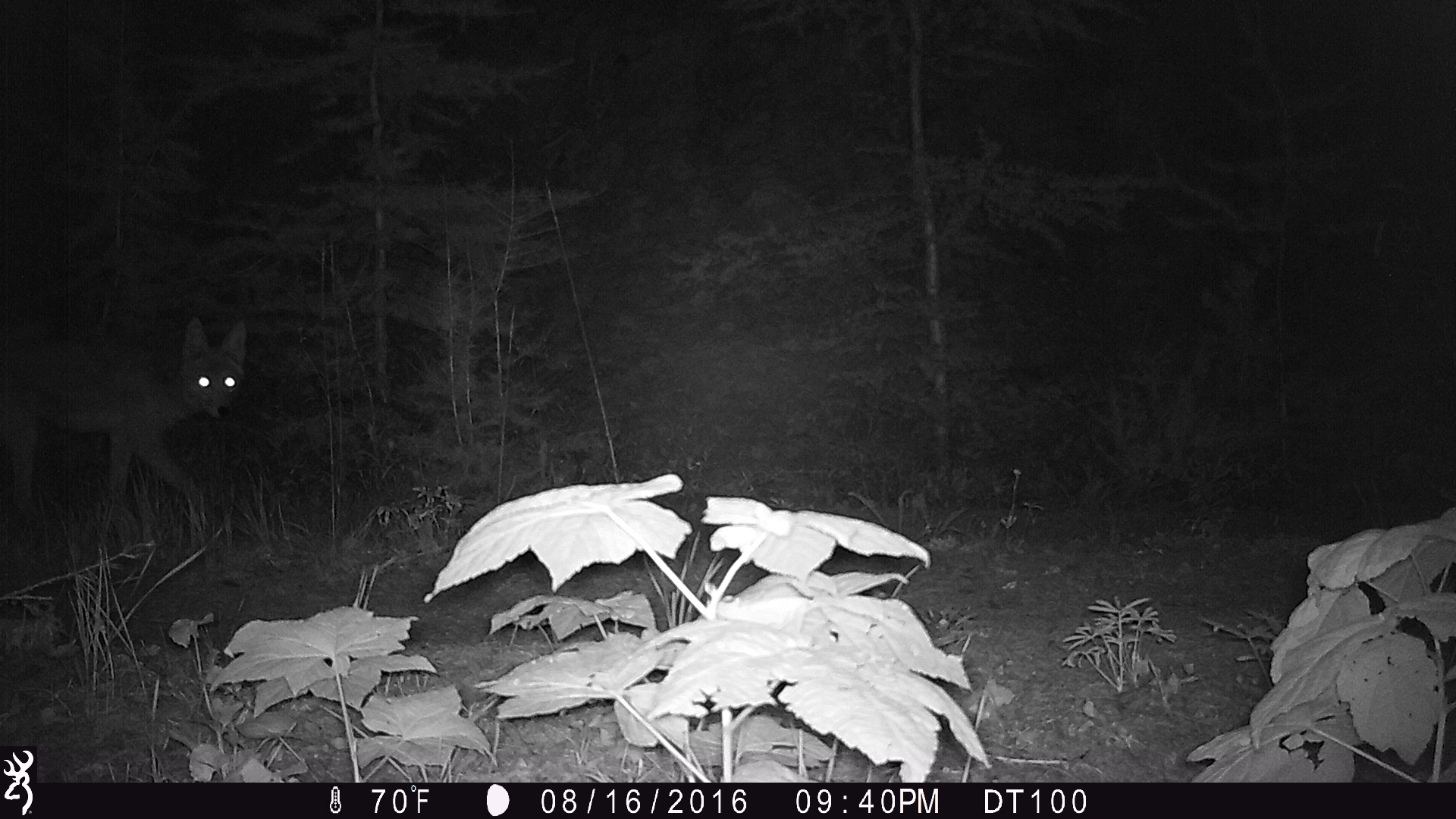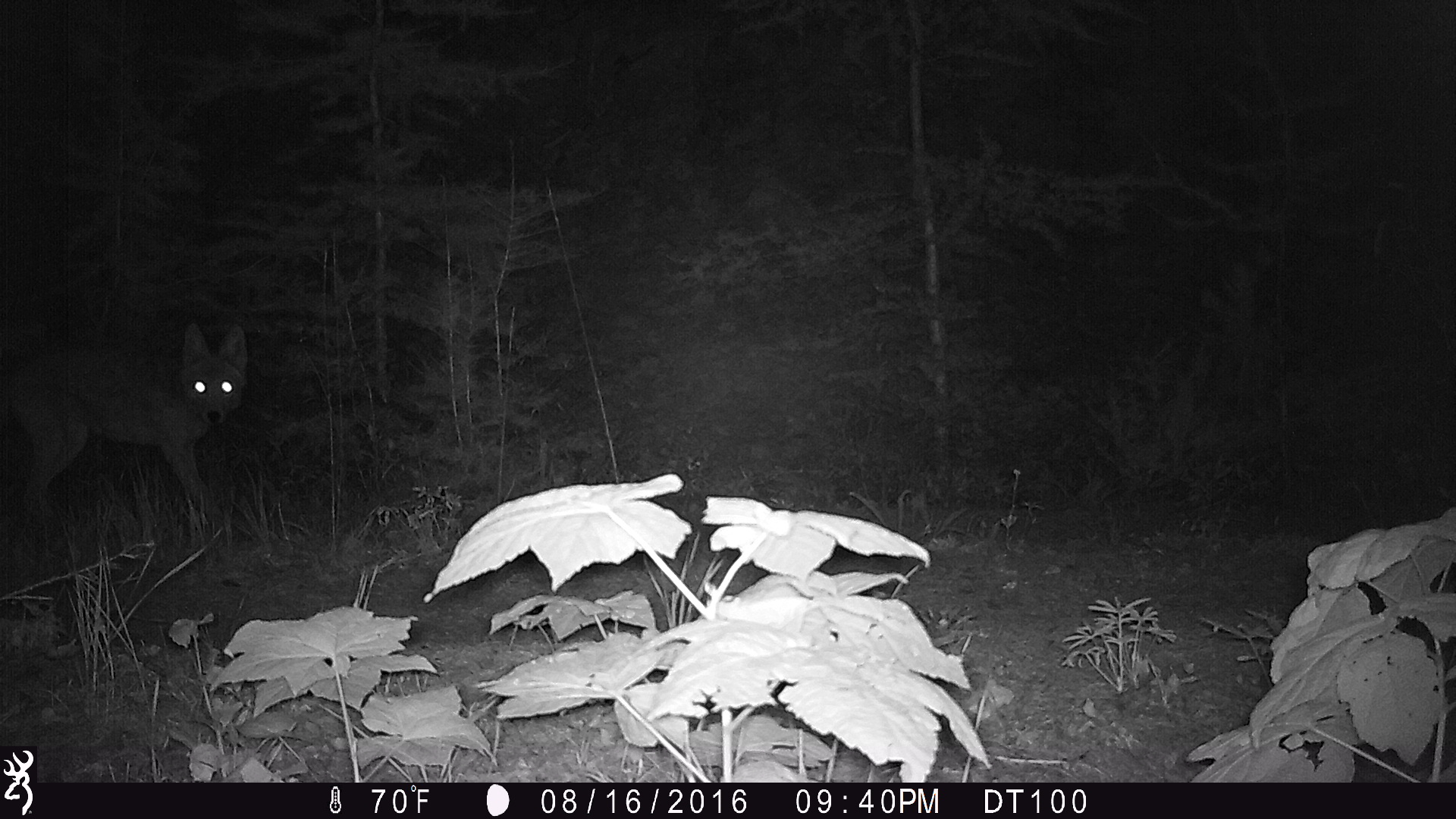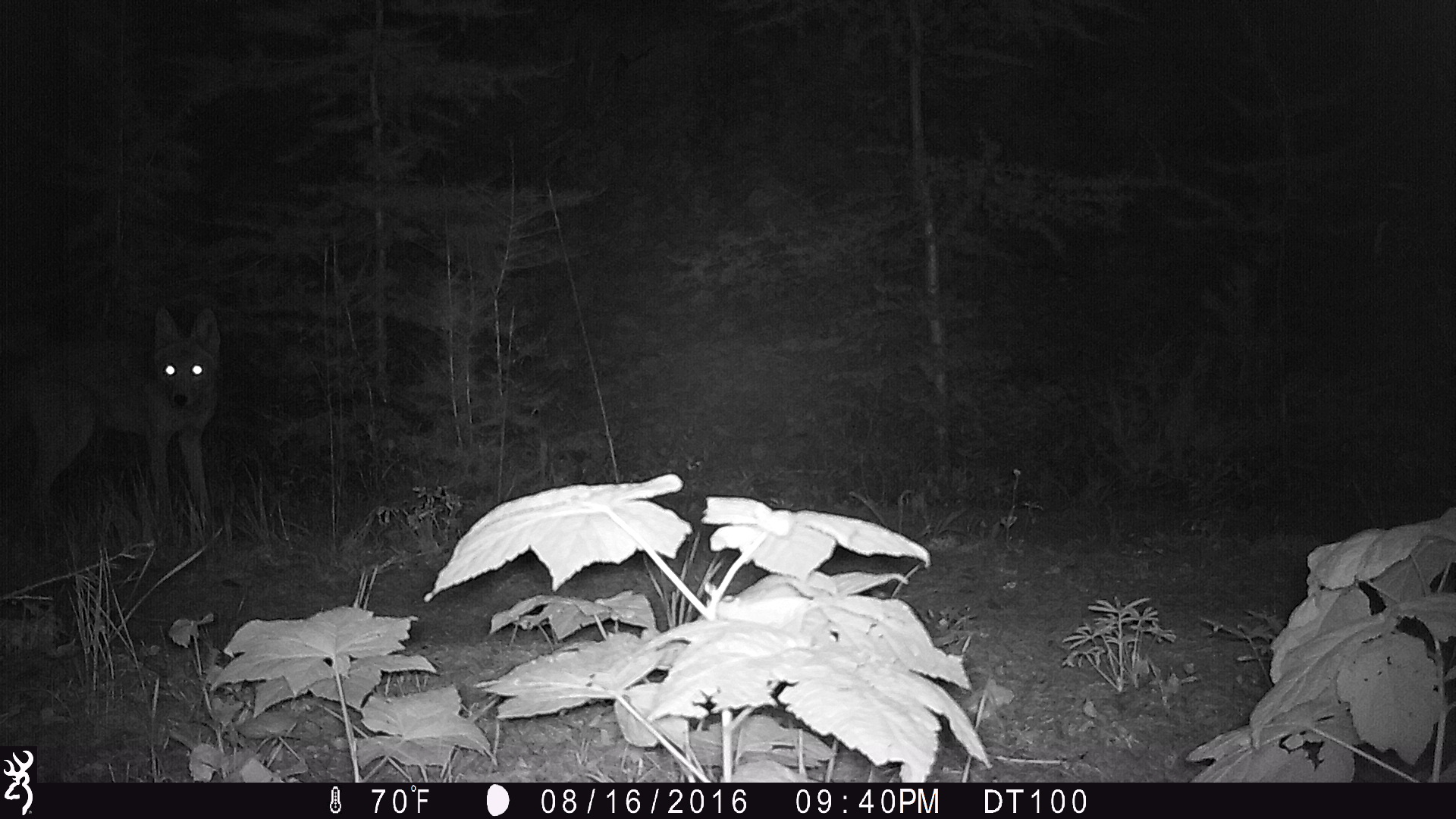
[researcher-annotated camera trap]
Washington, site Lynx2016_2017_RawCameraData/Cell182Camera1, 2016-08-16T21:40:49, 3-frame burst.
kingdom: Animalia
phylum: Chordata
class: Mammalia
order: Carnivora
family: Canidae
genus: Canis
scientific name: Canis latrans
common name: coyote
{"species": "Canis latrans (coyote)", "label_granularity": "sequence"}